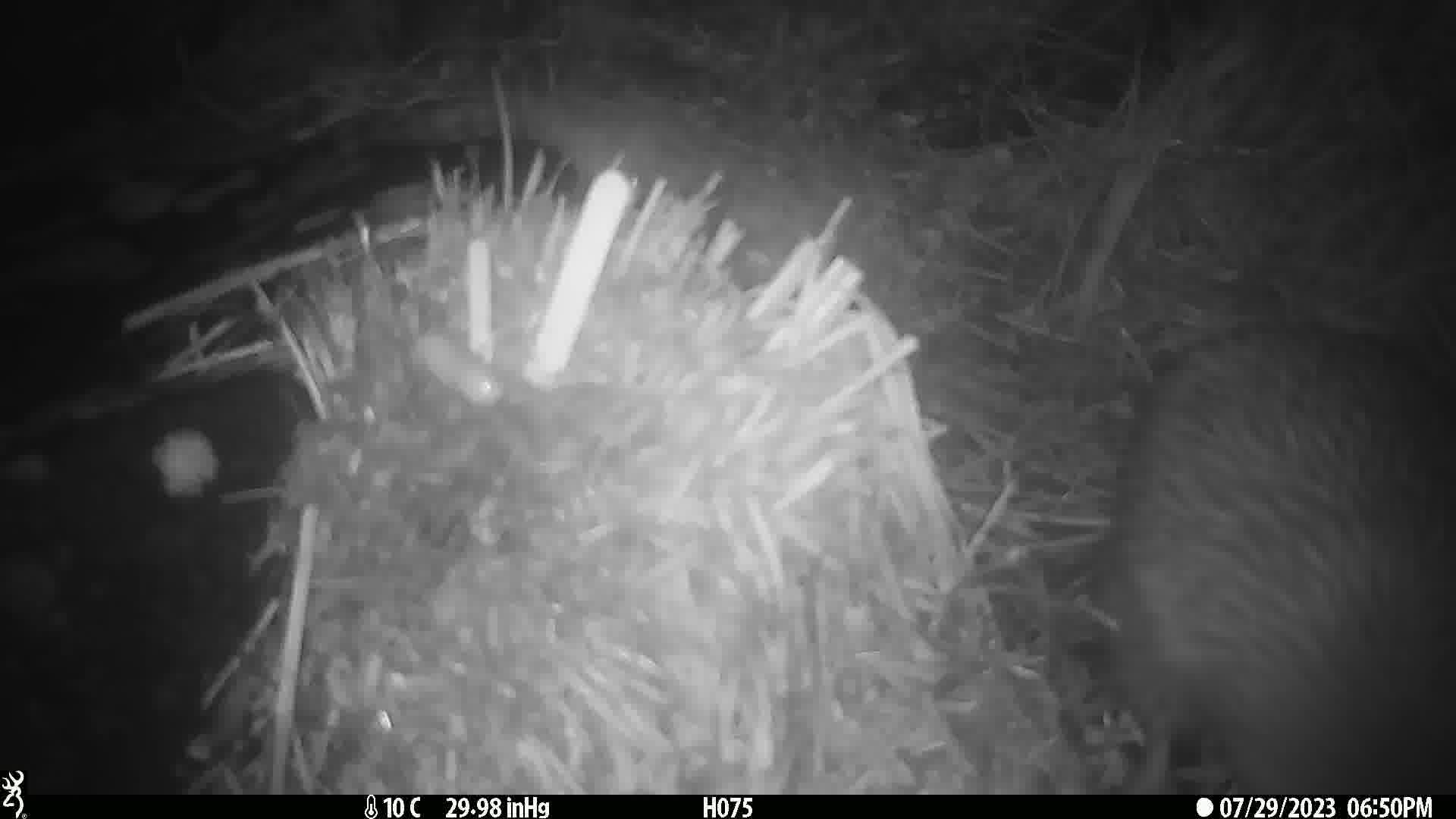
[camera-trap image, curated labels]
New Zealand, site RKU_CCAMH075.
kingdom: Animalia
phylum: Chordata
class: Aves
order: Apterygiformes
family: Apterygidae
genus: Apteryx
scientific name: Apteryx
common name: kiwi